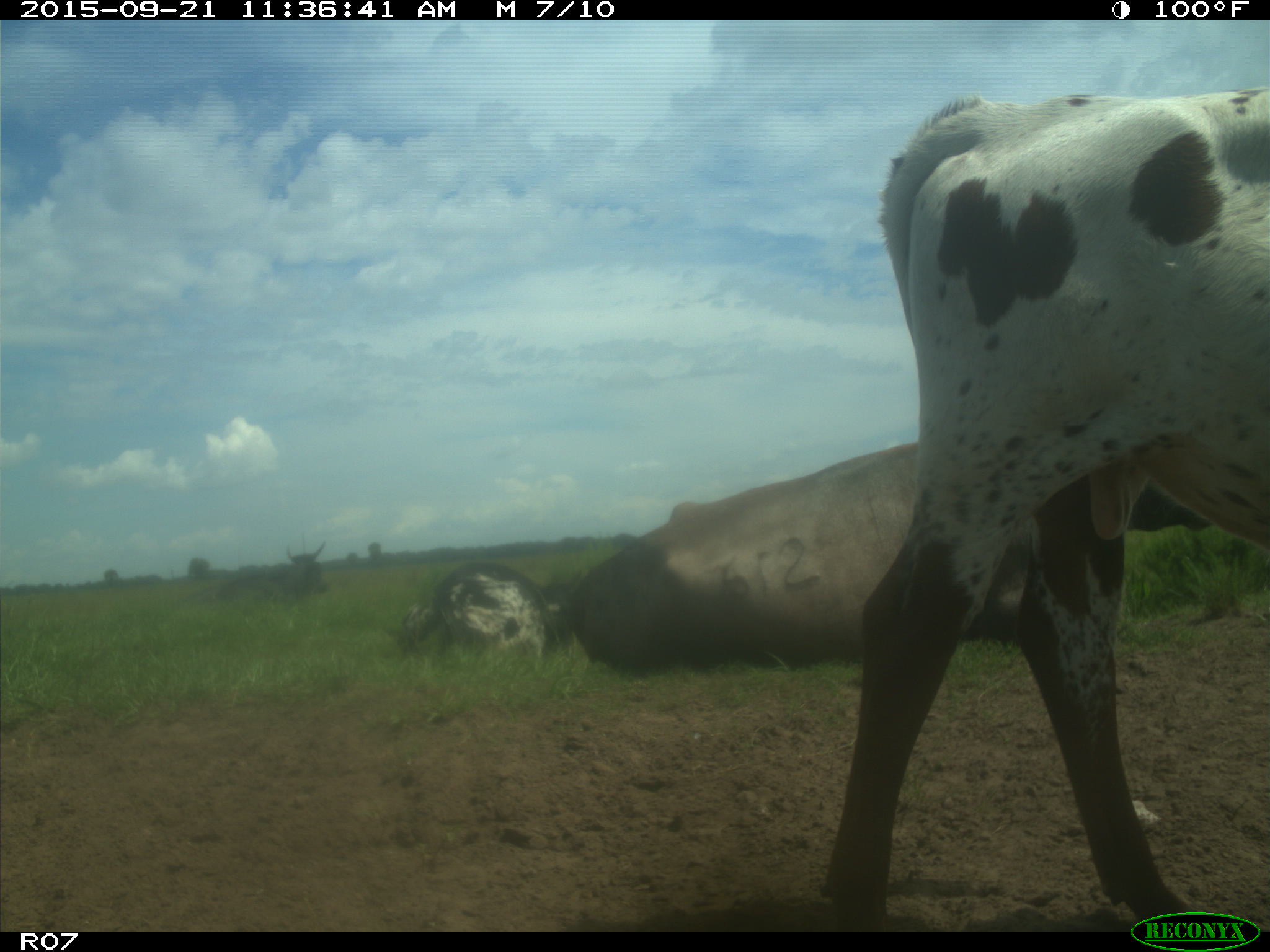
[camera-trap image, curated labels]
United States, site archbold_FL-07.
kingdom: Animalia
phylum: Chordata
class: Mammalia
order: Artiodactyla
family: Bovidae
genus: Bos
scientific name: Bos taurus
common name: domestic cow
Bos taurus (domestic cow).